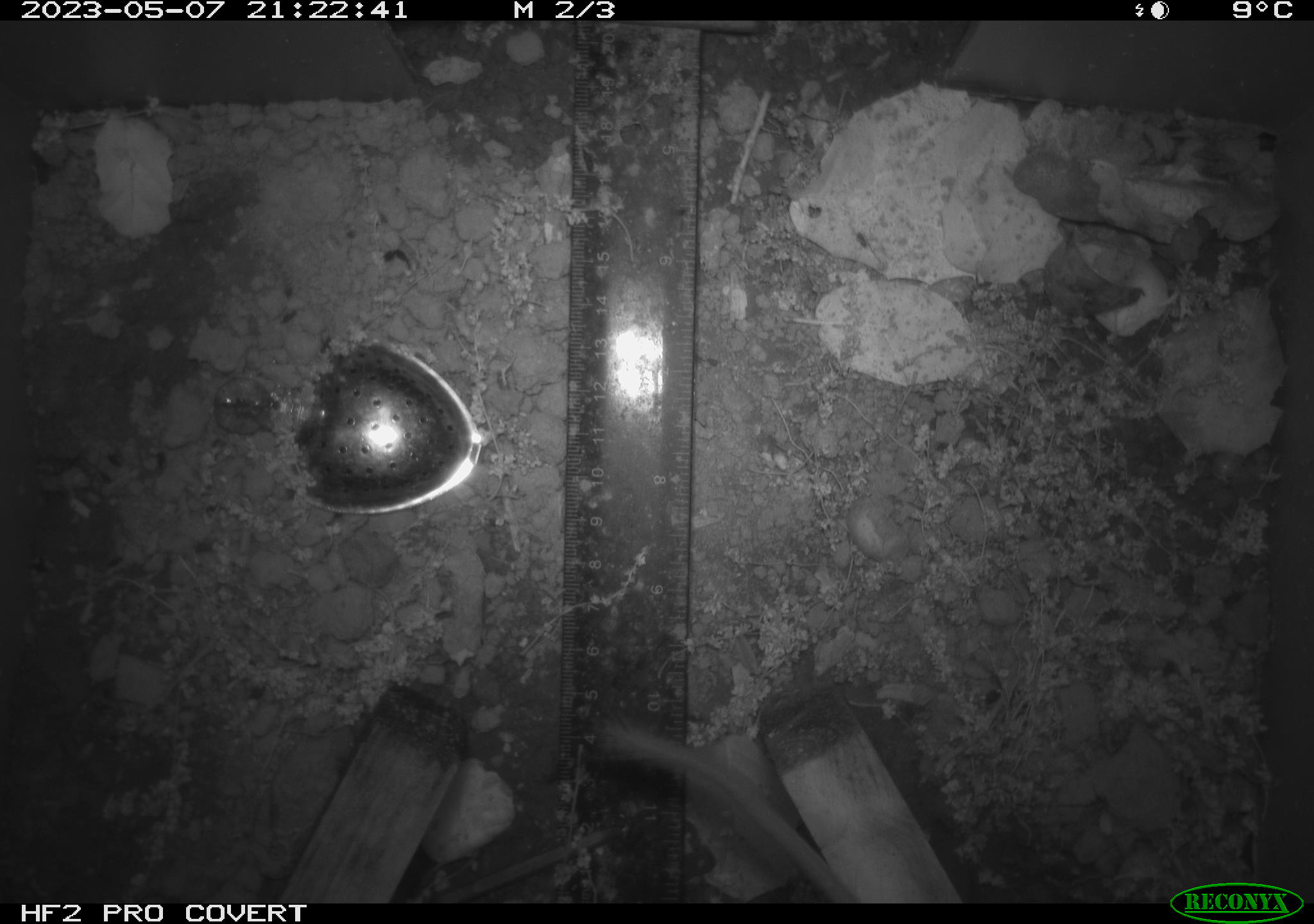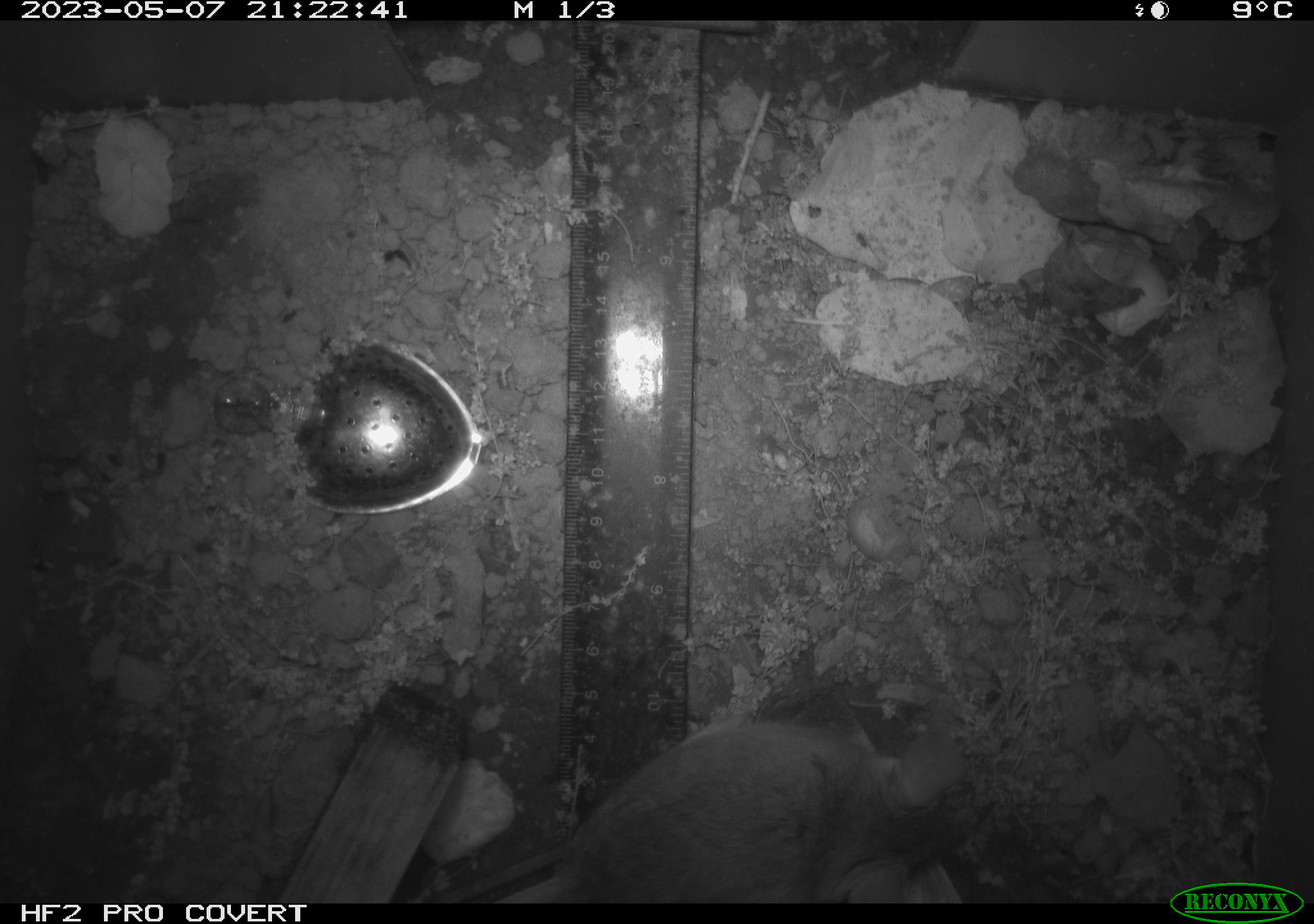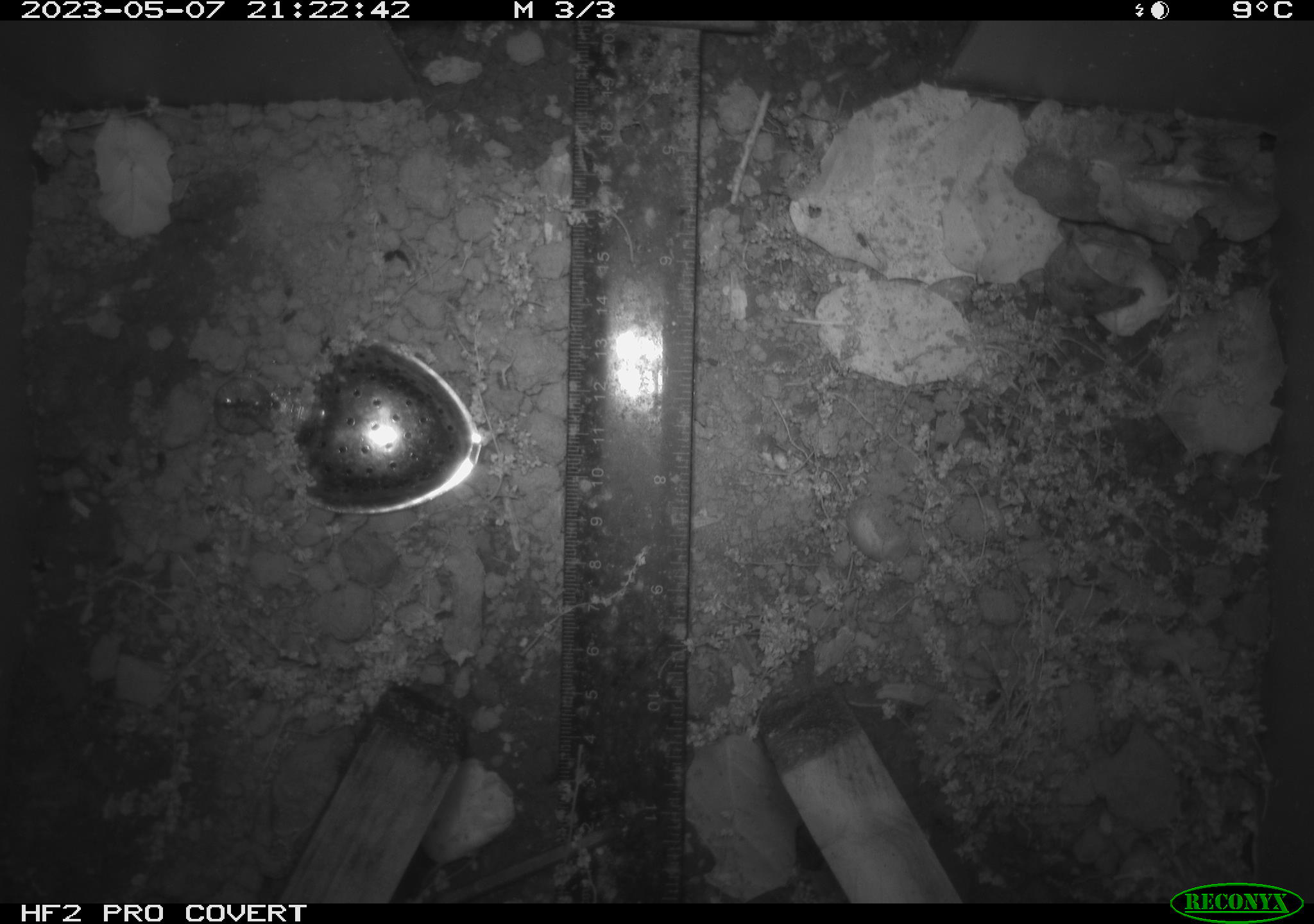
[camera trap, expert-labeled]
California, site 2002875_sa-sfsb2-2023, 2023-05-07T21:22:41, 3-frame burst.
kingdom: Animalia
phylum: Chordata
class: Mammalia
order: Rodentia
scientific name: Rodentia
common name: mouse species